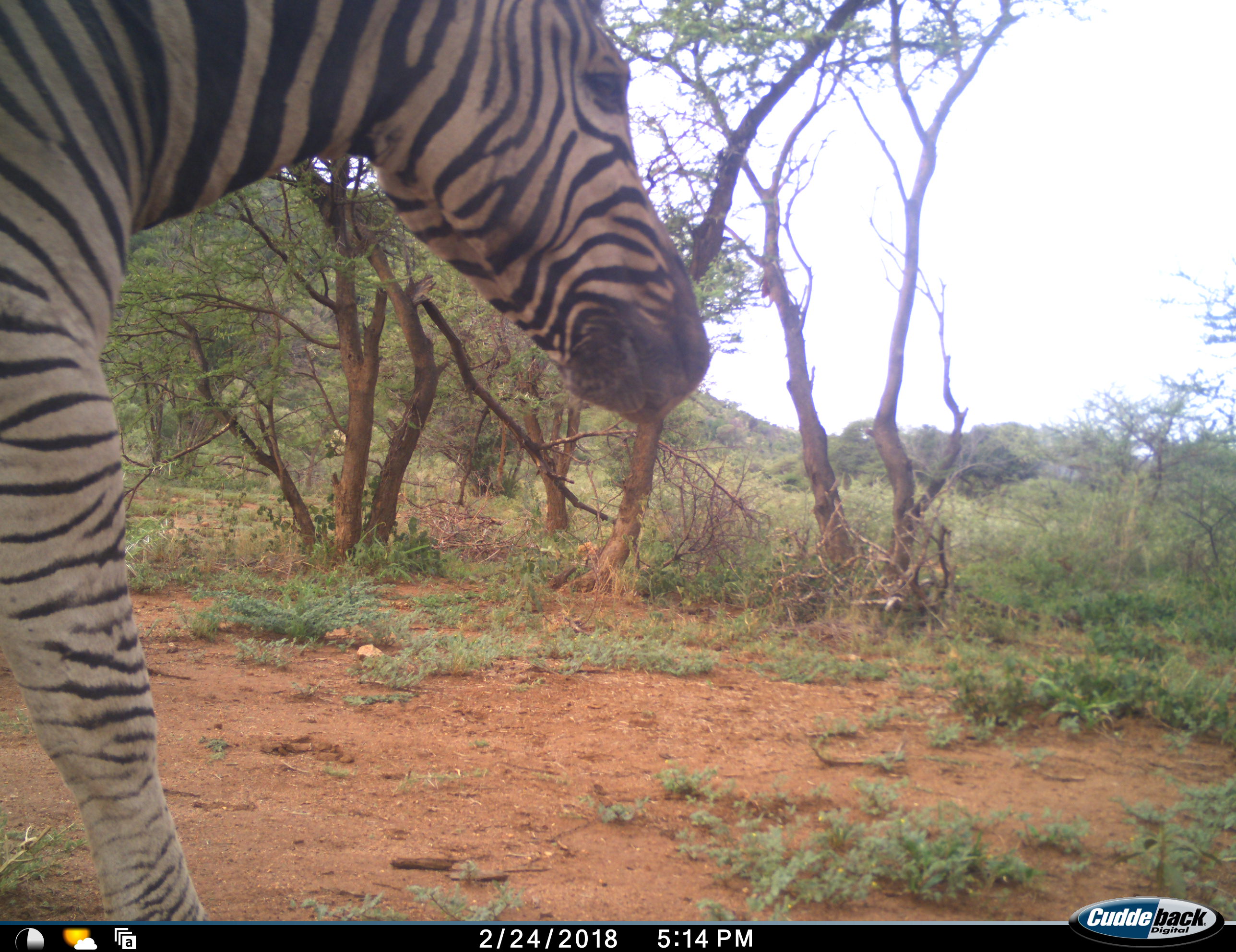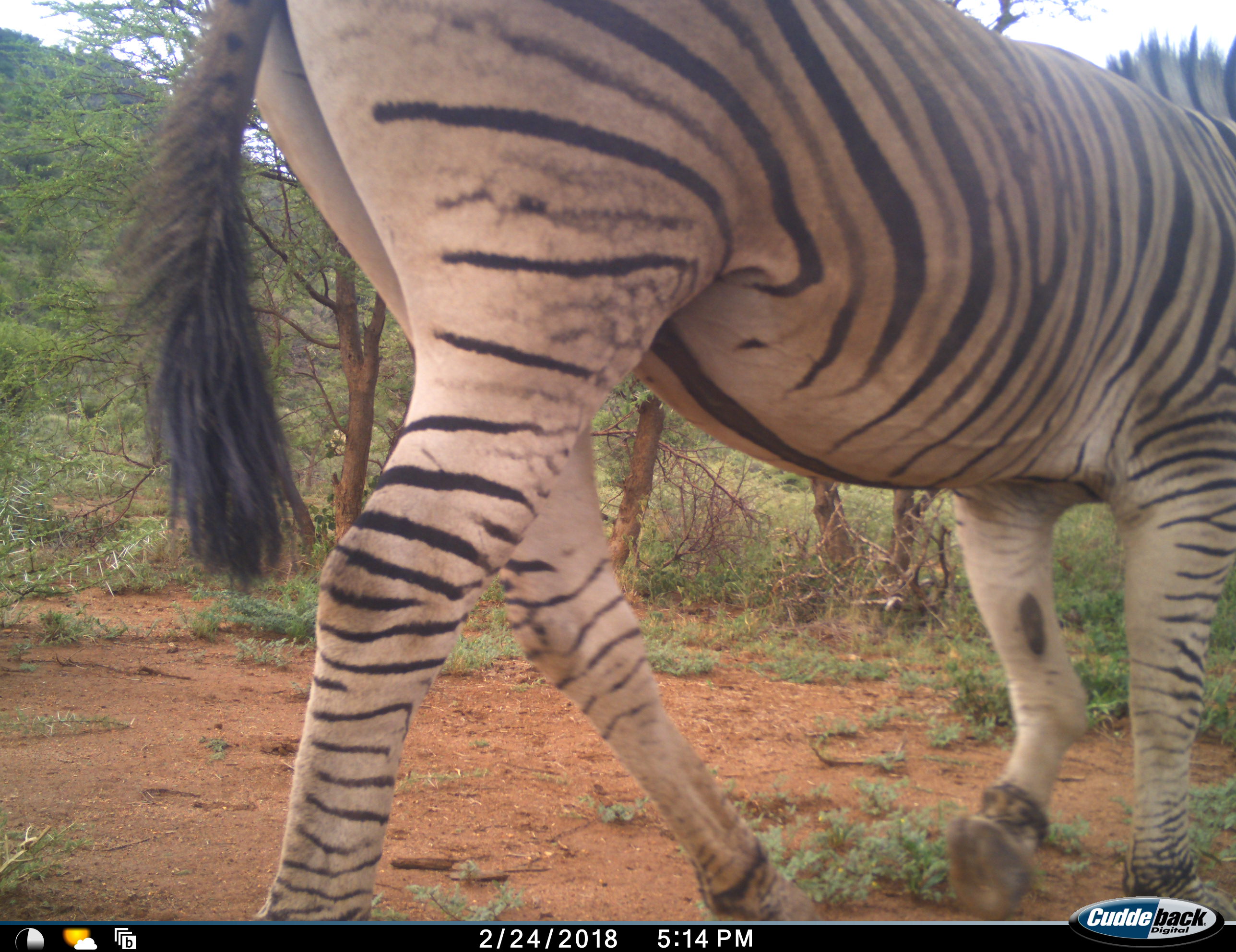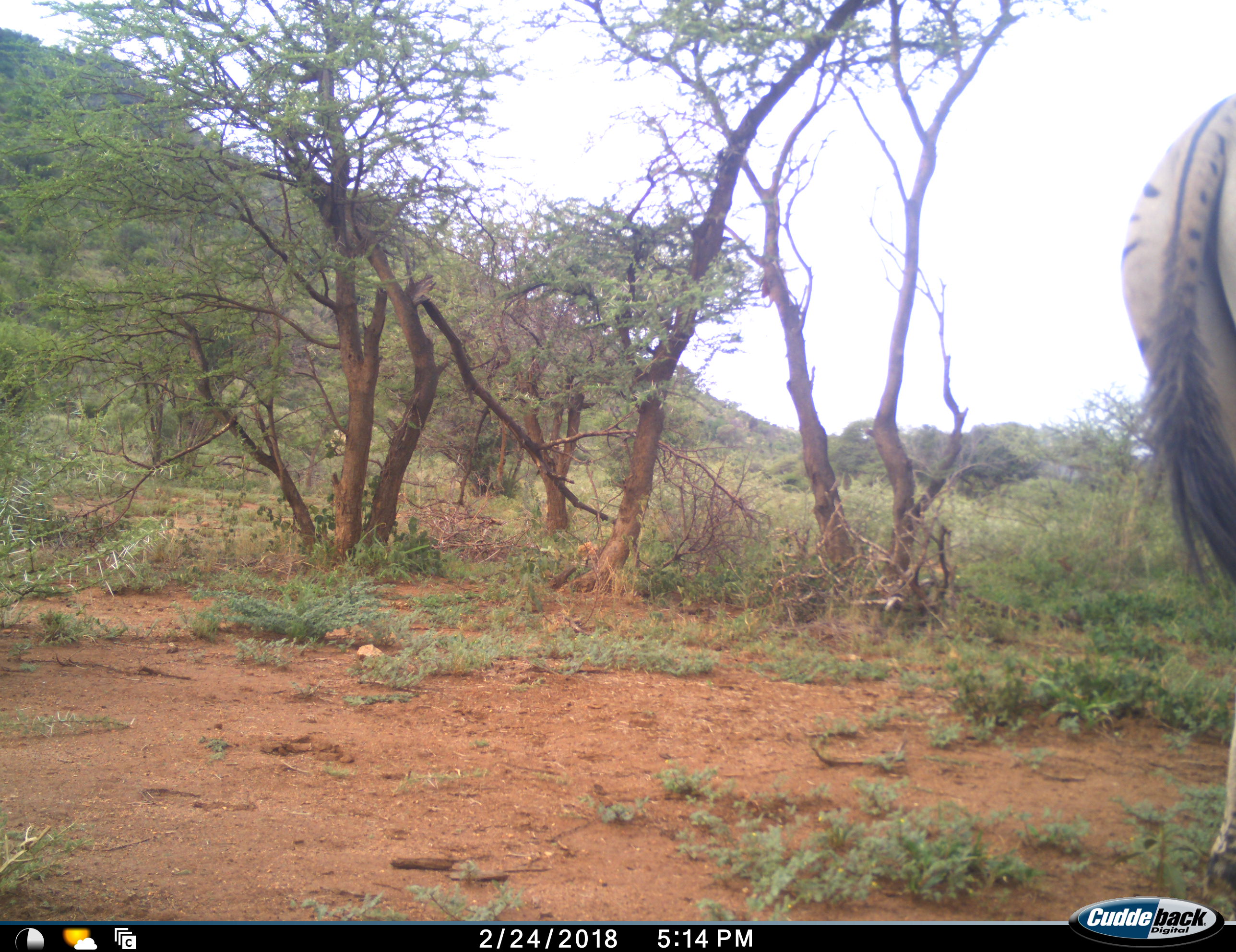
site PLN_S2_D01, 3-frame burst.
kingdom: Animalia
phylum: Chordata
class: Mammalia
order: Perissodactyla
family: Equidae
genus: Equus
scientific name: Equus quagga burchellii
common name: burchell's zebra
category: zebraburchells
Zebraburchells (burchell's zebra) (Equus quagga burchellii), count 1. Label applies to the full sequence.